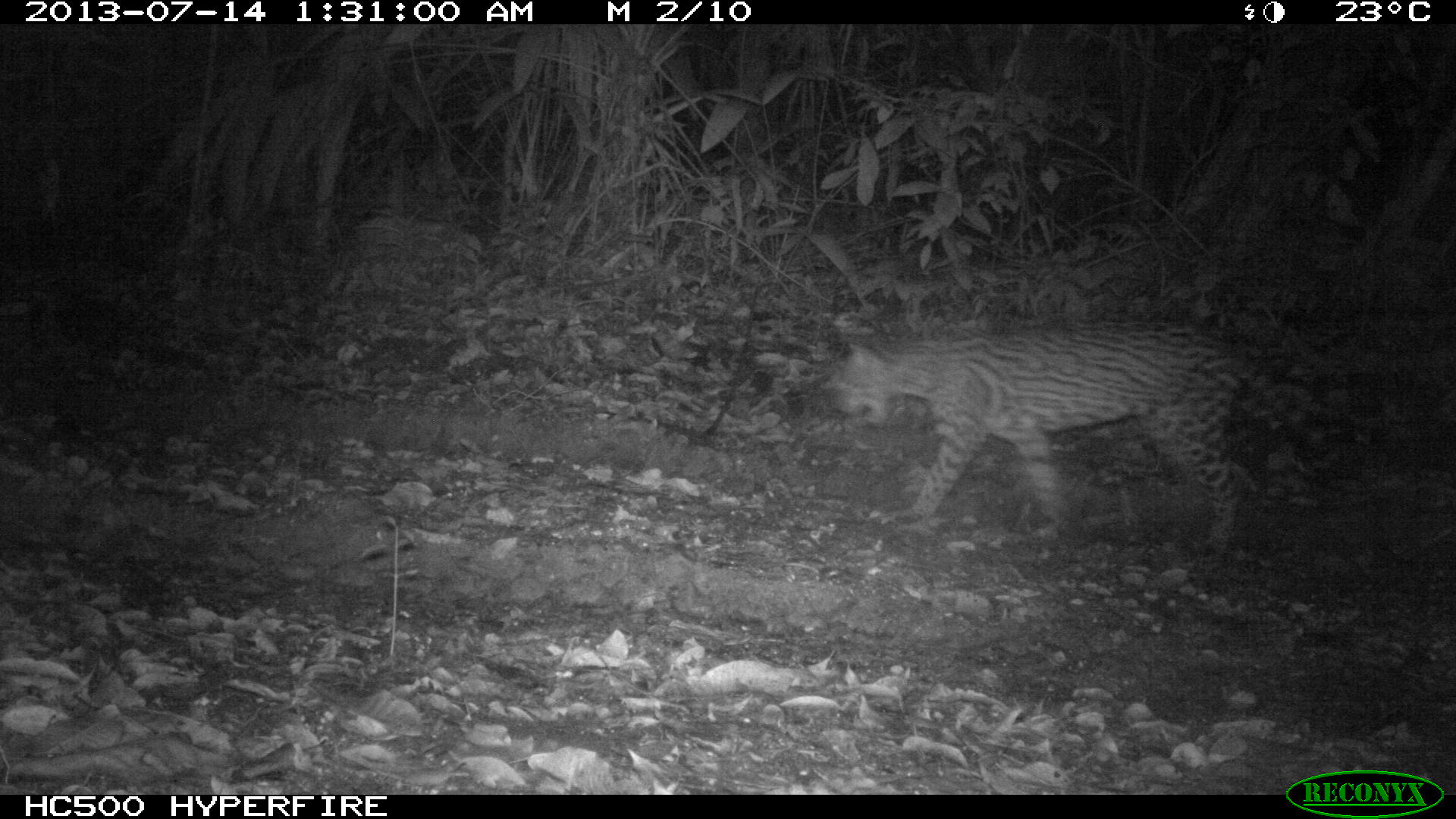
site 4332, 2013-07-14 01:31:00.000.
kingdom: Animalia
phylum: Chordata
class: Mammalia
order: Carnivora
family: Felidae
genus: Leopardus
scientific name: Leopardus pardalis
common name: ocelot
Leopardus pardalis (ocelot), count 1, sex male.